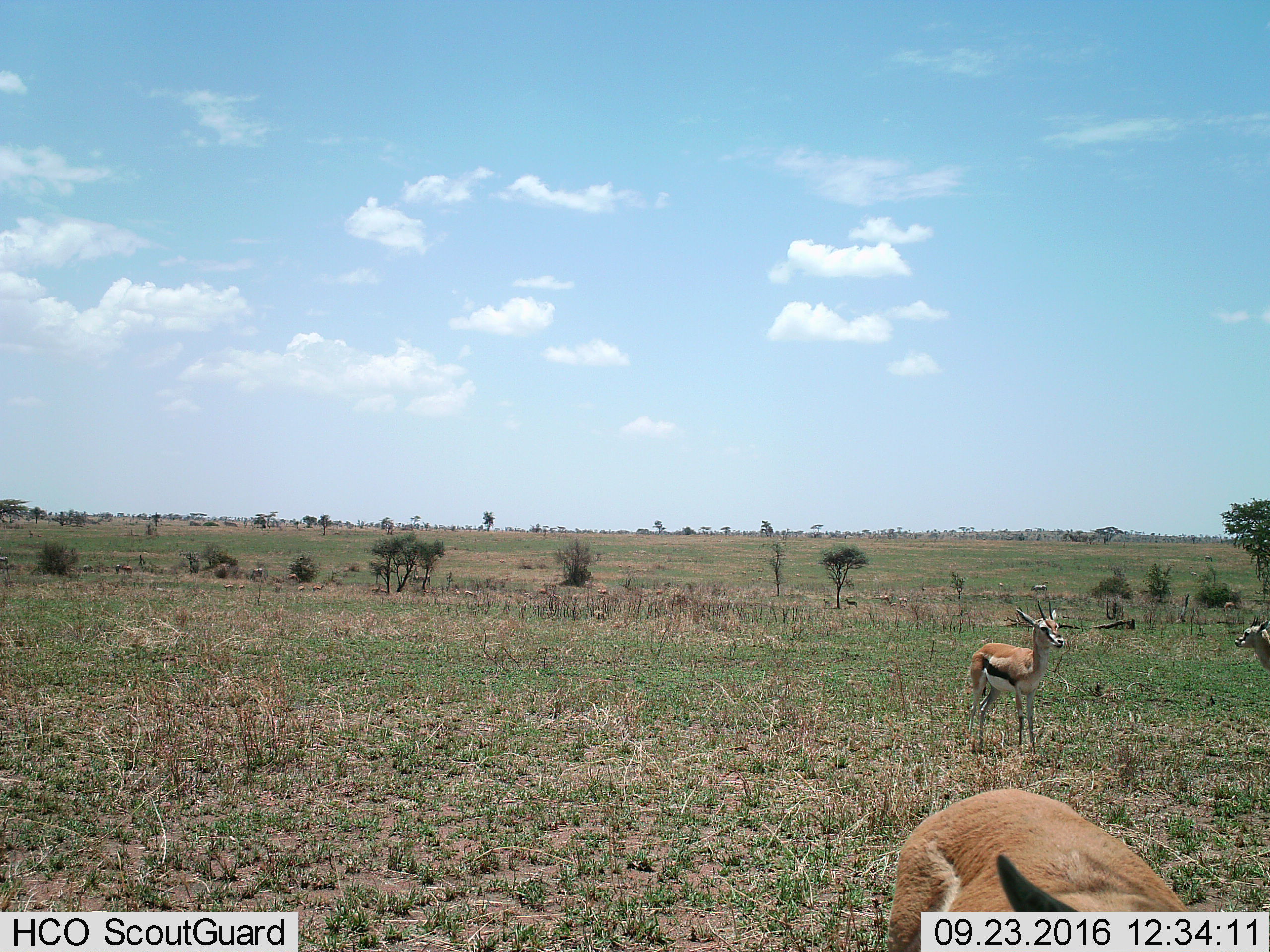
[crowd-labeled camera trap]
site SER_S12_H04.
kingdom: Animalia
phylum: Chordata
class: Mammalia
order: Artiodactyla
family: Bovidae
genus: Eudorcas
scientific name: Eudorcas thomsonii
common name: thomson's gazelle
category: gazellethomsons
Gazellethomsons (thomson's gazelle) (Eudorcas thomsonii), count 3. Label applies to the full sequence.